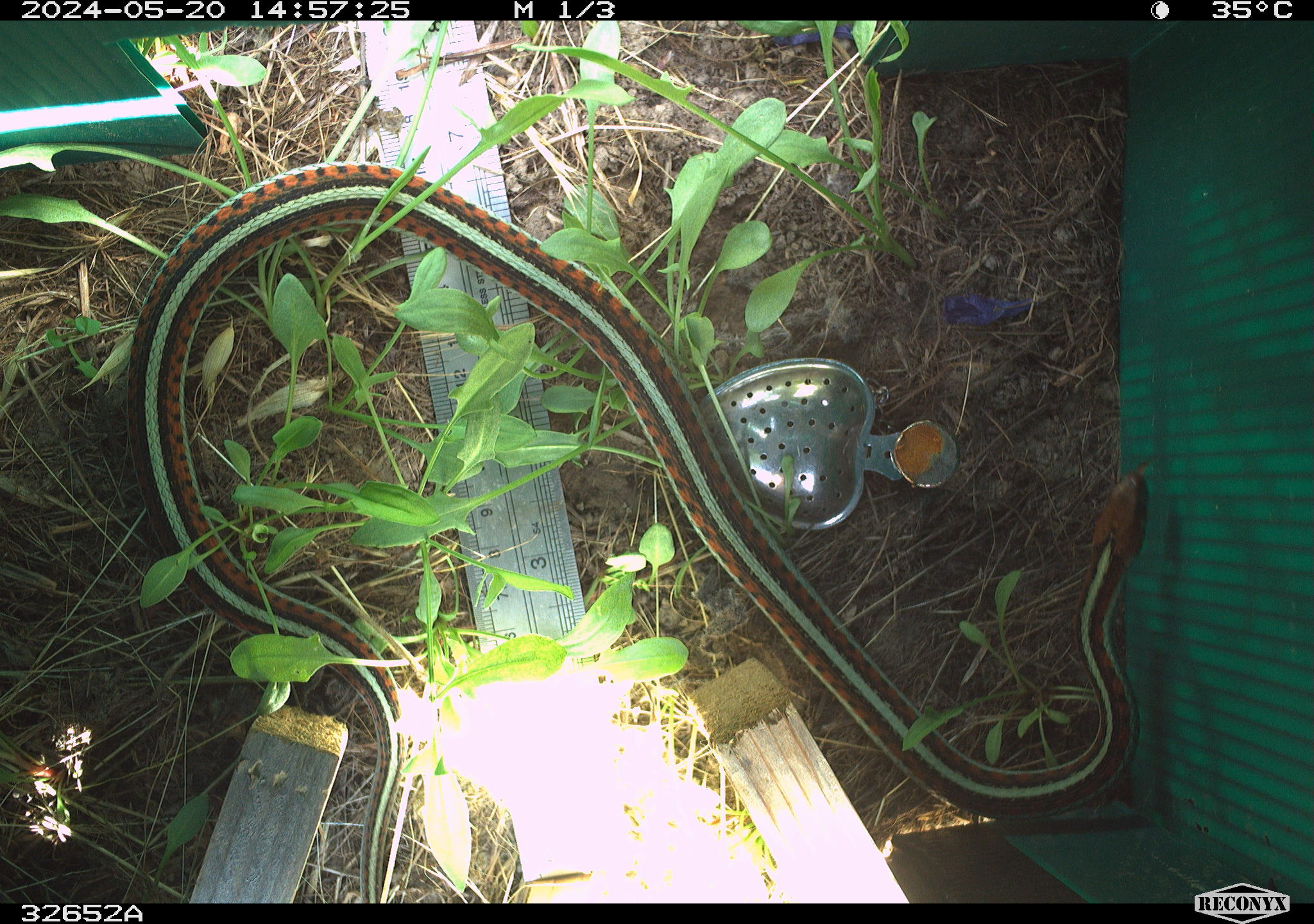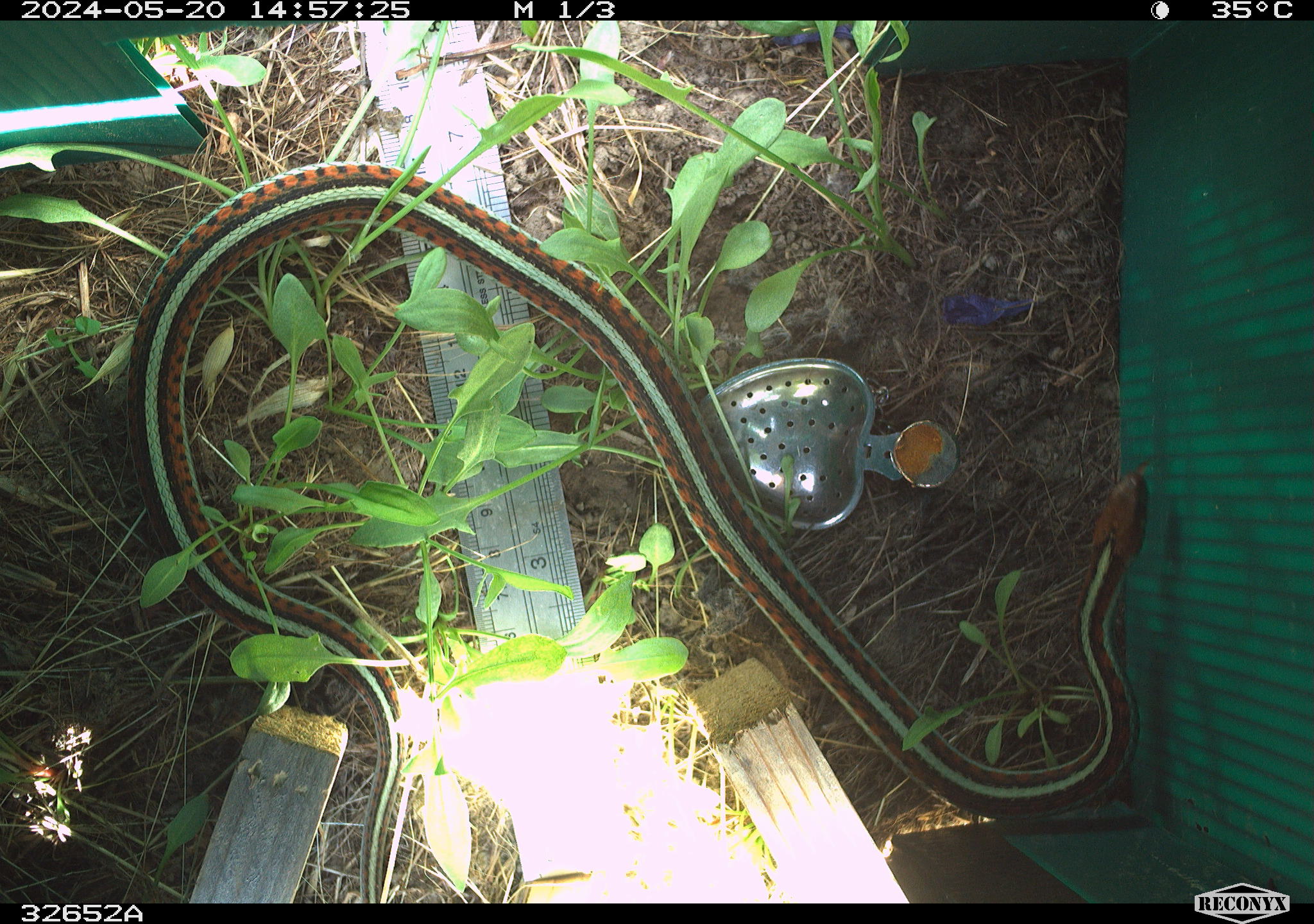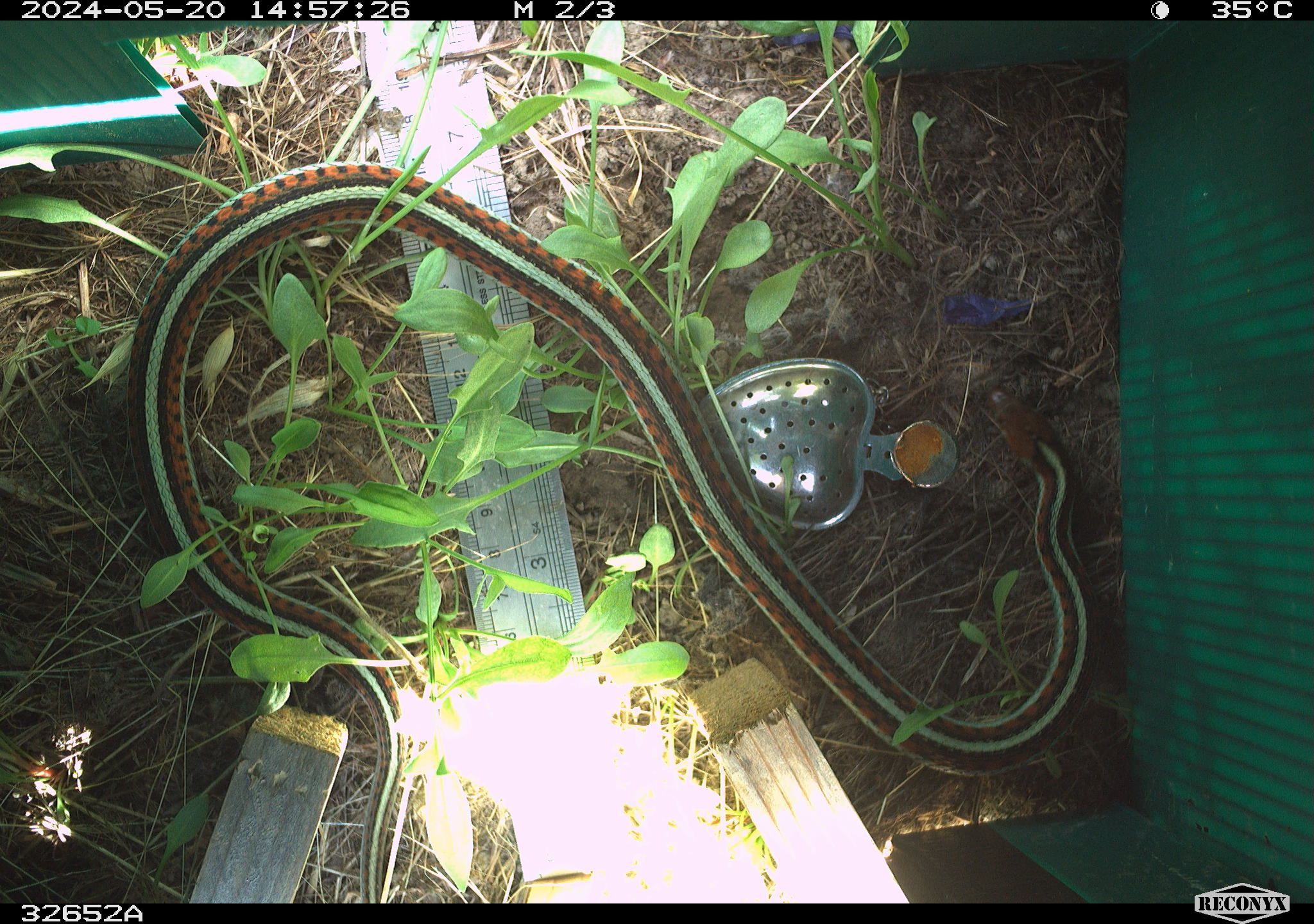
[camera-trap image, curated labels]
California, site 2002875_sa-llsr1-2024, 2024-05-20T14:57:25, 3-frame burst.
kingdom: Animalia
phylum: Chordata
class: Reptilia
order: Squamata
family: Colubridae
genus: Thamnophis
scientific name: Thamnophis sirtalis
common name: common gartersnake